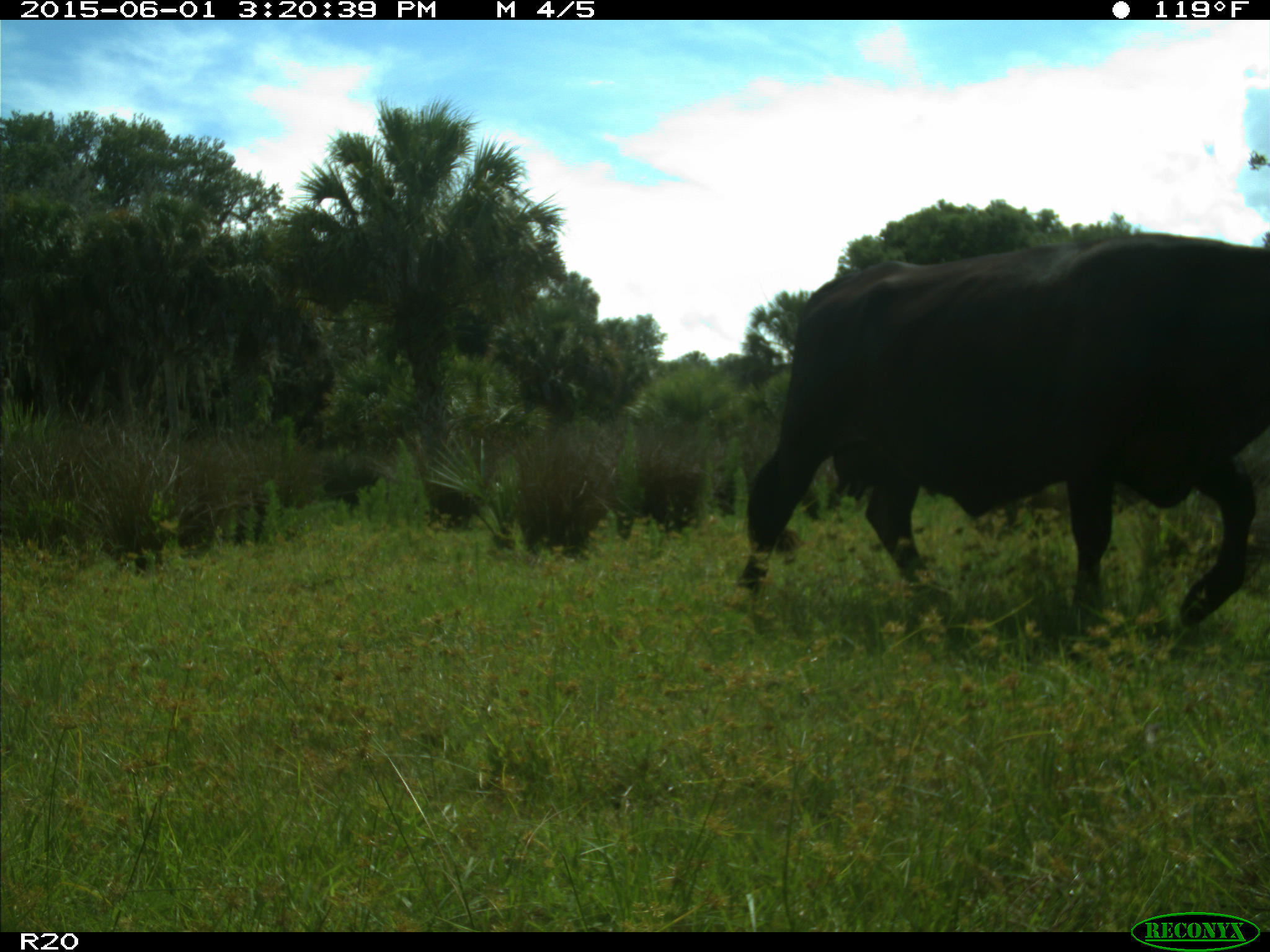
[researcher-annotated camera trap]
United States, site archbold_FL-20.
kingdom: Animalia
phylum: Chordata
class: Mammalia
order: Artiodactyla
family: Bovidae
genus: Bos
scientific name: Bos taurus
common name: domestic cow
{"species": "Bos taurus (domestic cow)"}